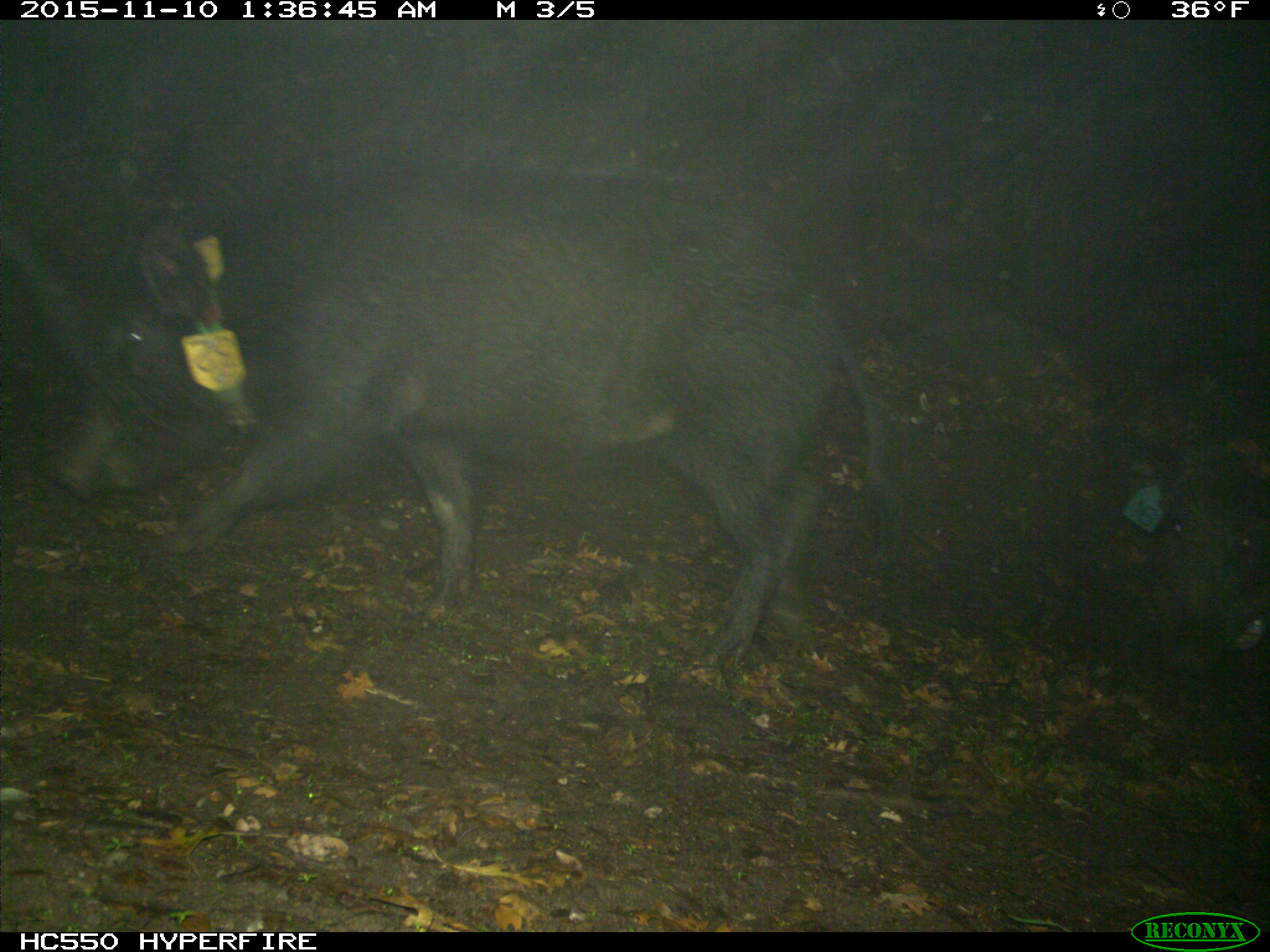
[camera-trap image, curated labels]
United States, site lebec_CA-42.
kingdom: Animalia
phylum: Chordata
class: Mammalia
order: Artiodactyla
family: Suidae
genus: Sus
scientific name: Sus scrofa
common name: wild boar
Sus scrofa (wild boar).